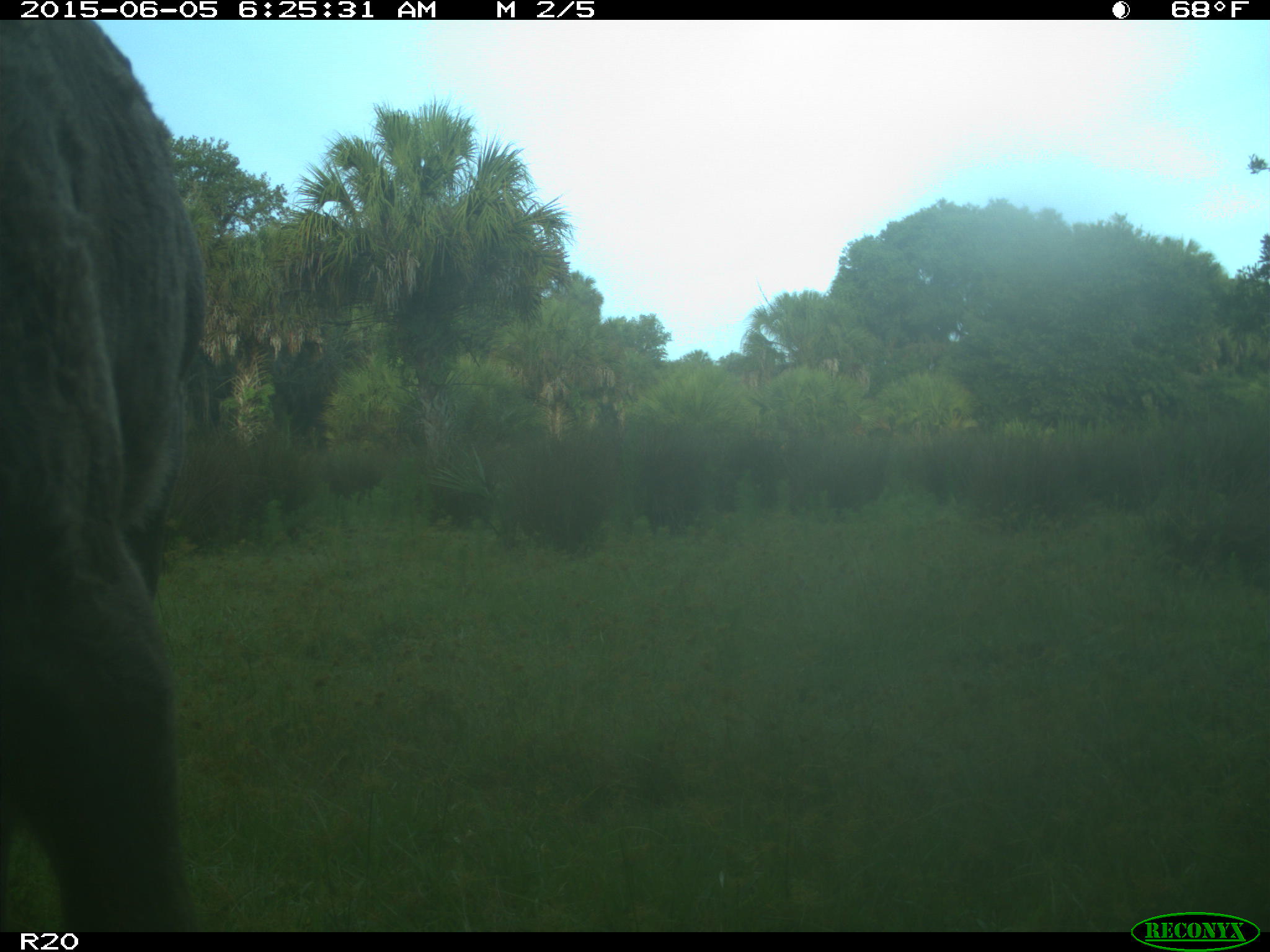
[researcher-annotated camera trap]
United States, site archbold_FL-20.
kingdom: Animalia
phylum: Chordata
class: Mammalia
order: Artiodactyla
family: Bovidae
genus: Bos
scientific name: Bos taurus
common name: domestic cow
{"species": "Bos taurus (domestic cow)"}